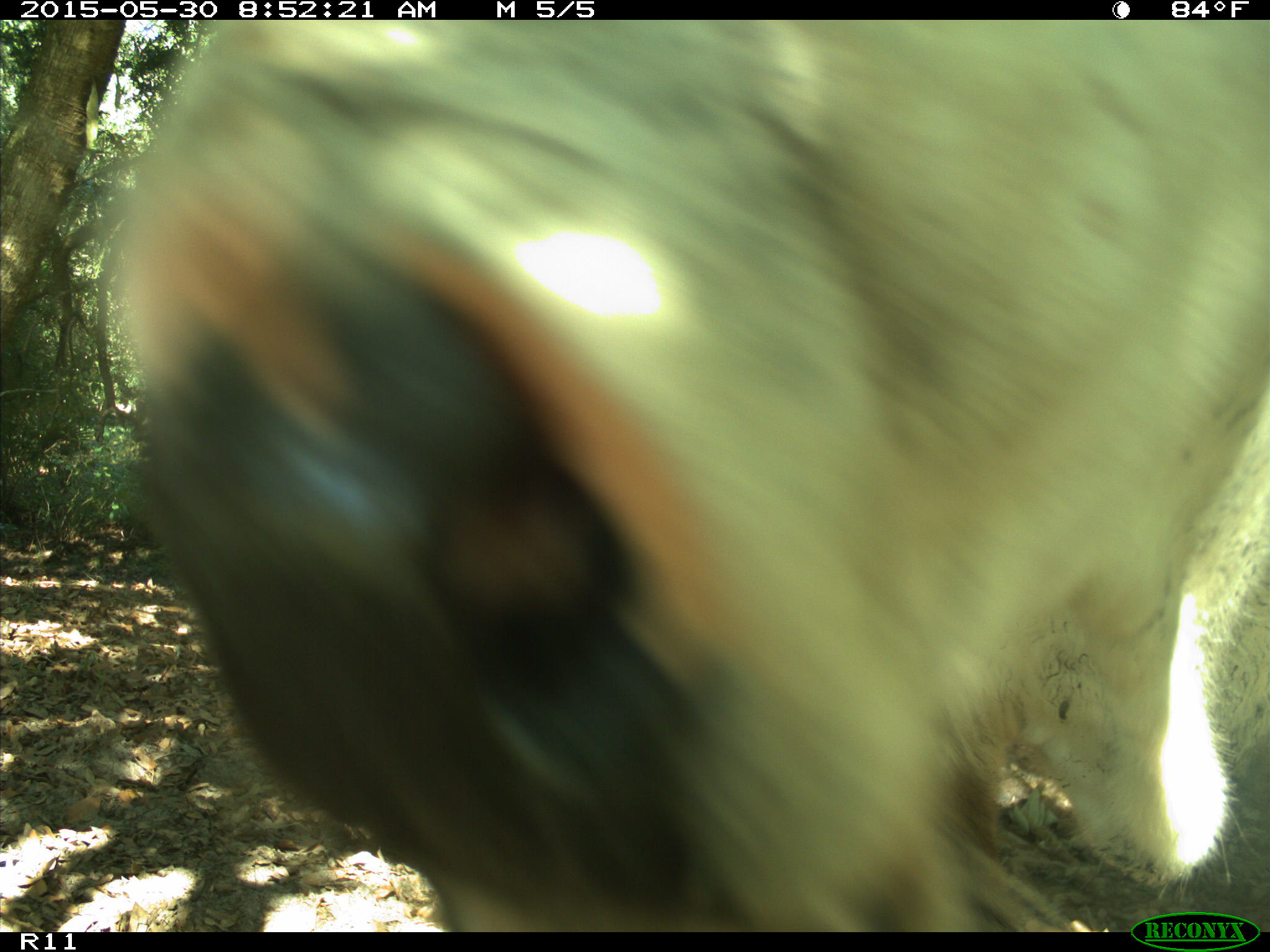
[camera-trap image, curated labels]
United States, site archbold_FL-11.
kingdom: Animalia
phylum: Chordata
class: Mammalia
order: Artiodactyla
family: Bovidae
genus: Bos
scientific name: Bos taurus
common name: domestic cow